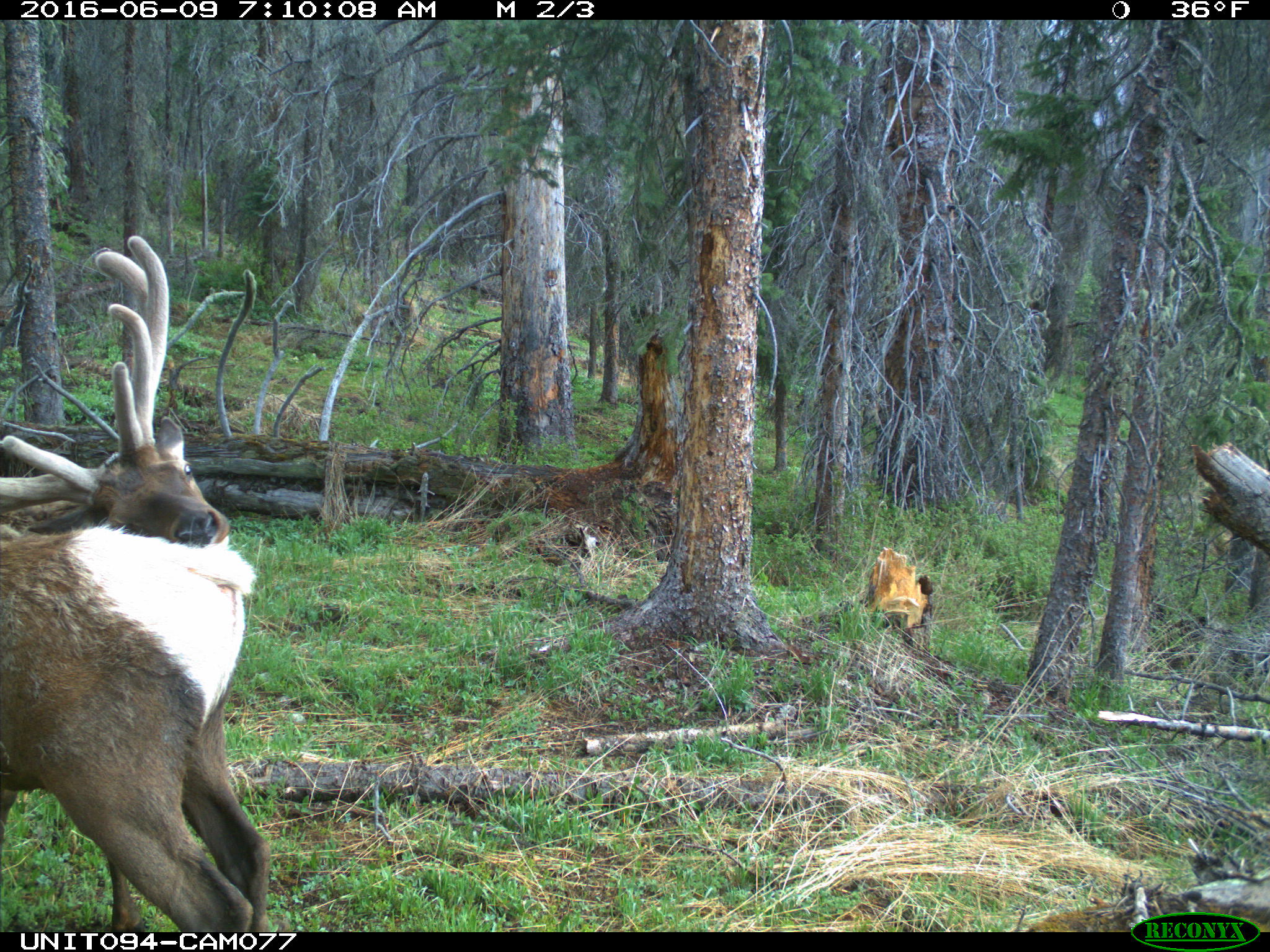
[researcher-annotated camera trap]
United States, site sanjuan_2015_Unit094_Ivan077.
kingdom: Animalia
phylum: Chordata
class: Mammalia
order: Artiodactyla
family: Cervidae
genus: Cervus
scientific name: Cervus elaphus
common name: red deer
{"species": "Cervus elaphus (red deer)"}